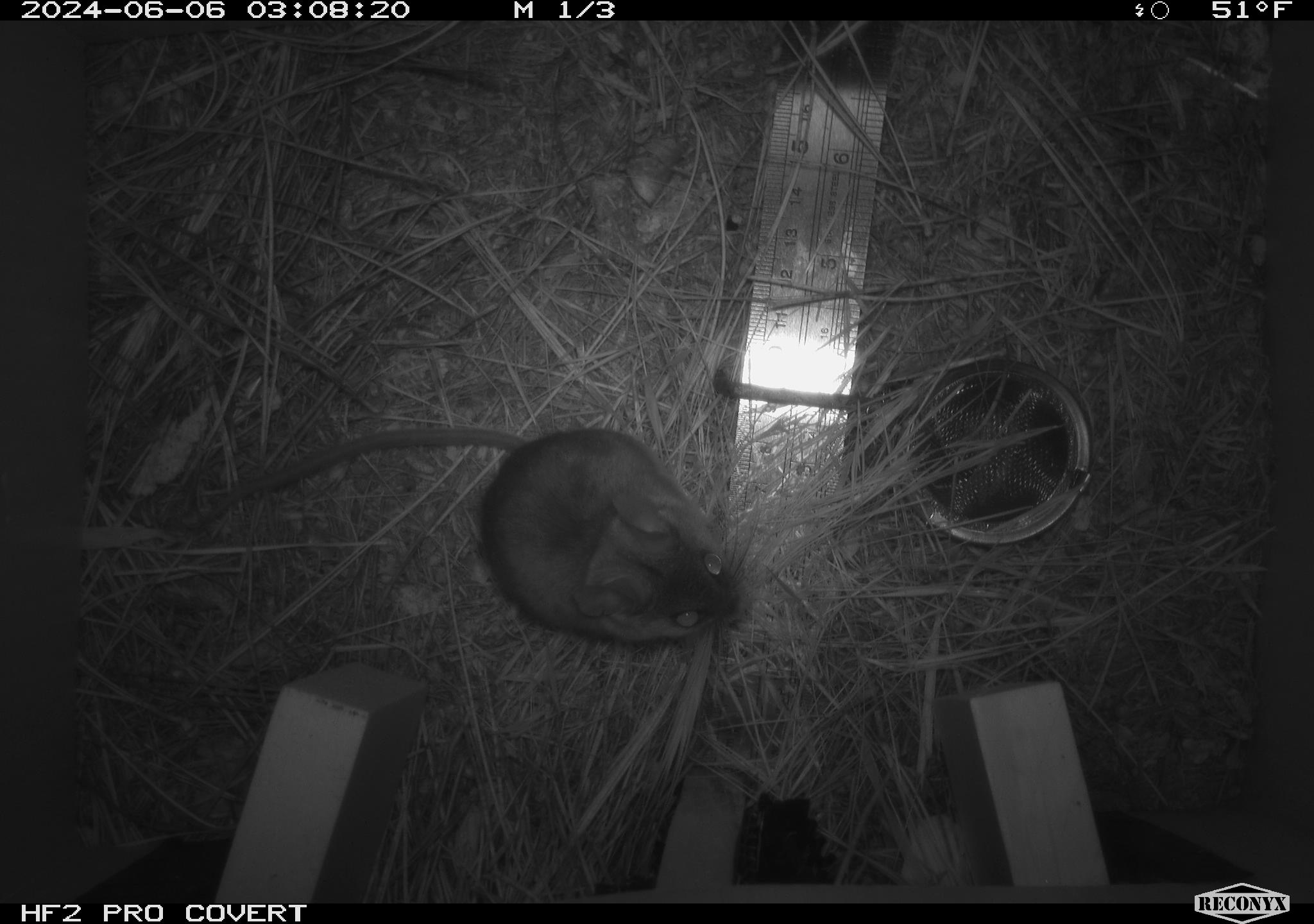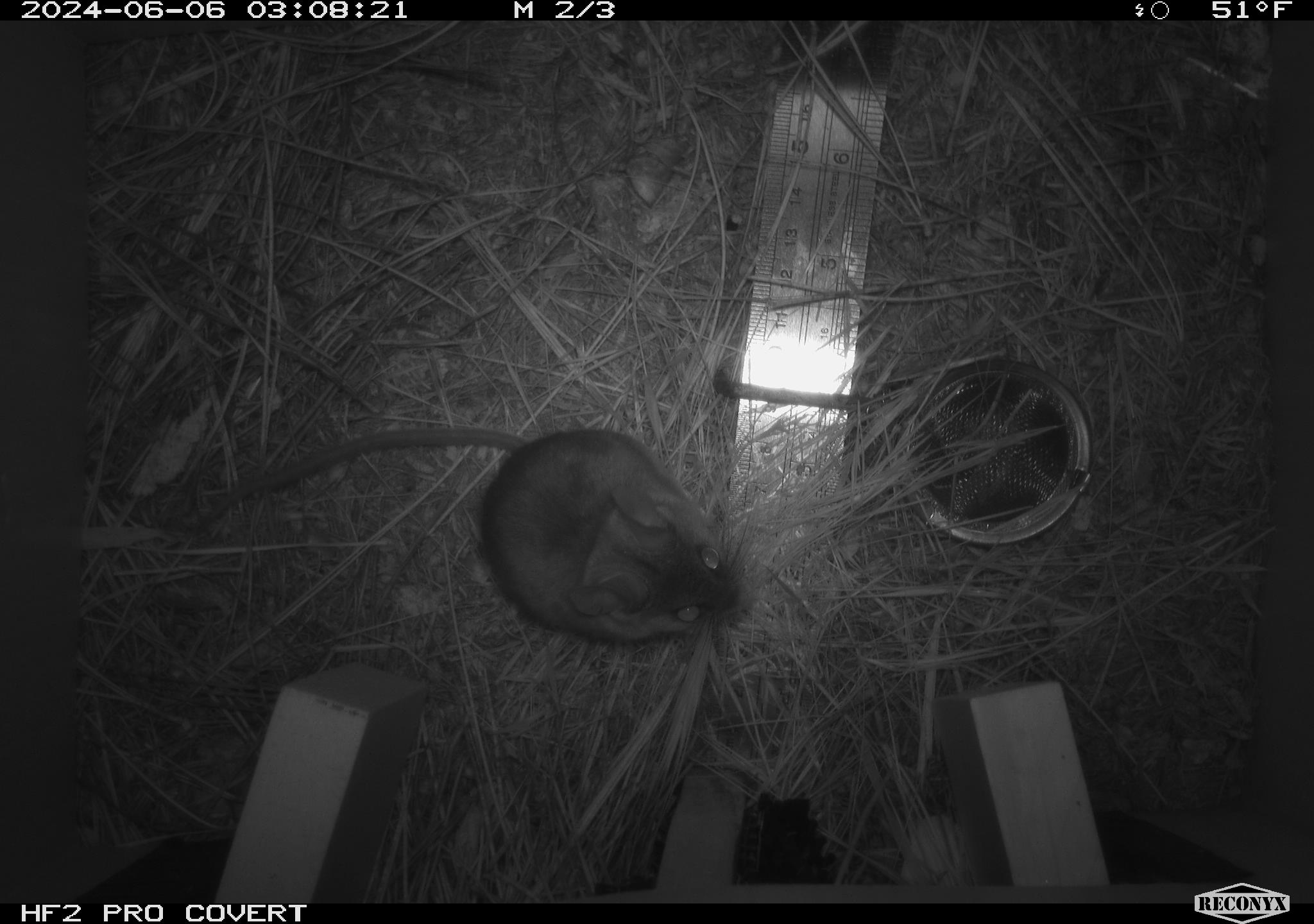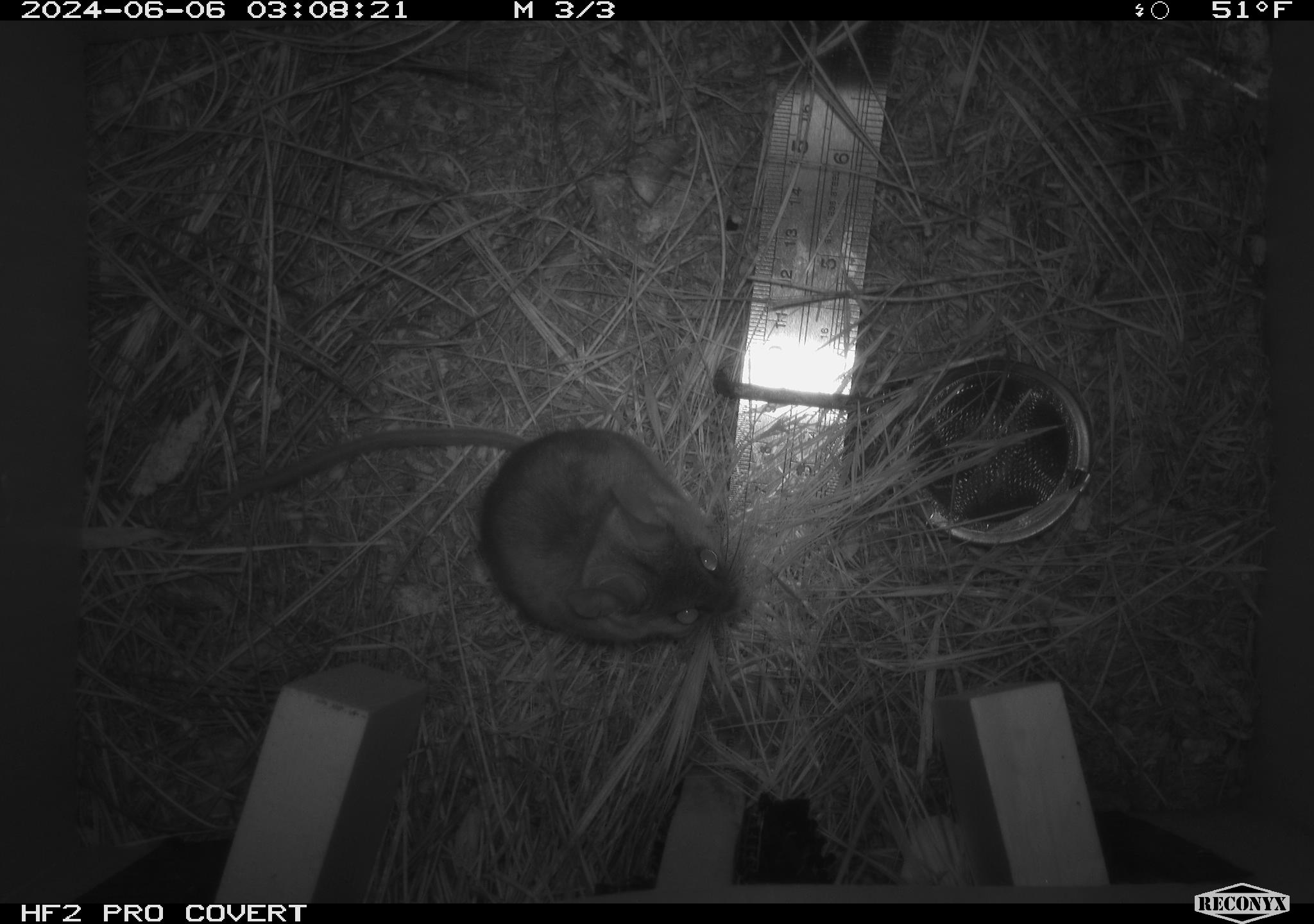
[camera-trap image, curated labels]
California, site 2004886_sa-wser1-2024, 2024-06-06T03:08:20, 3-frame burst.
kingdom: Animalia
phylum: Chordata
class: Mammalia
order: Rodentia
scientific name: Rodentia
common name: mouse species